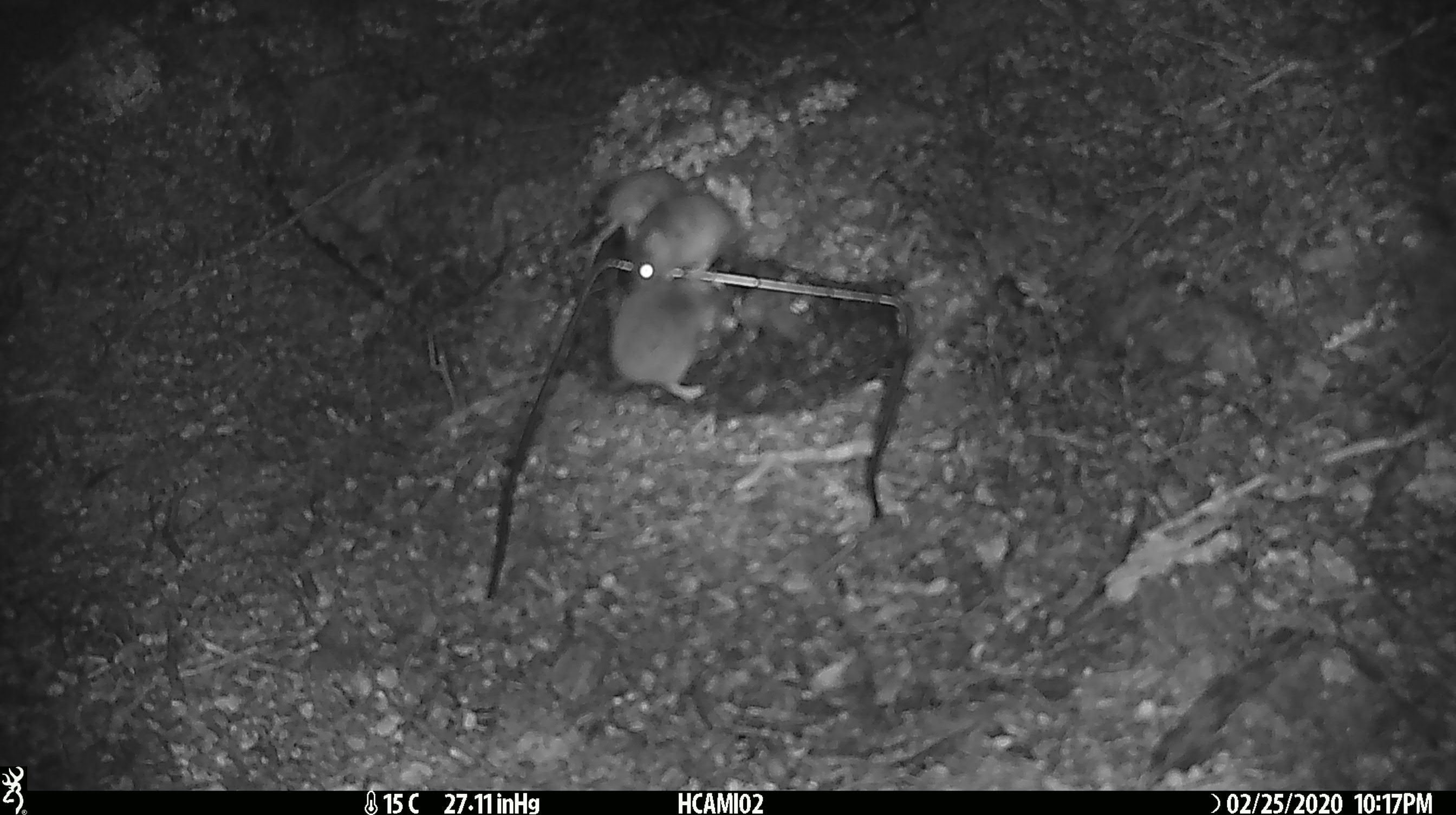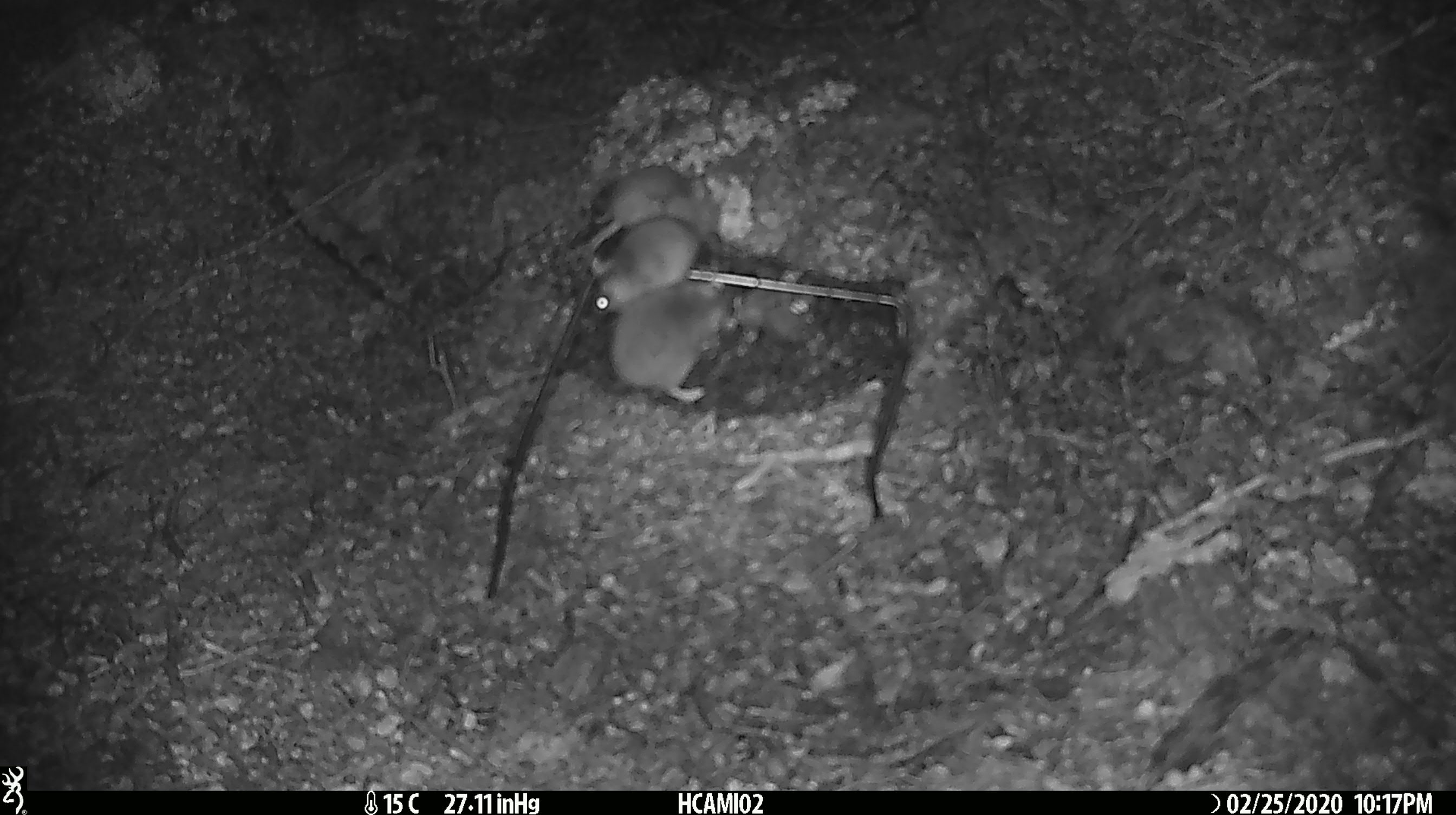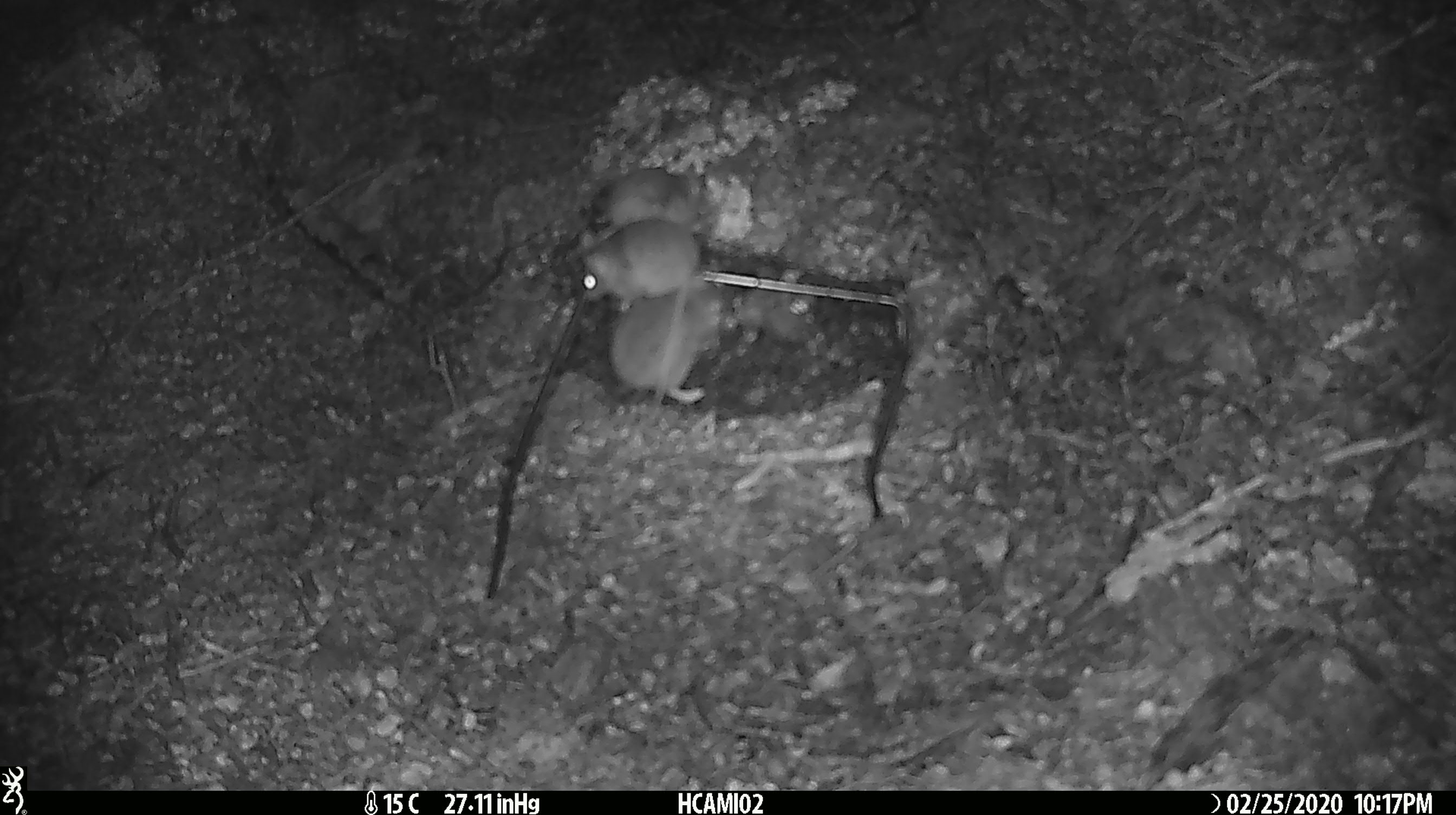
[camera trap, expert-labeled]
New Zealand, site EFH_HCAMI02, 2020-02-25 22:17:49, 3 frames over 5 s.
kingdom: Animalia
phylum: Chordata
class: Mammalia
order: Rodentia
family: Muridae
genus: Mus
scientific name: Mus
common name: mouse